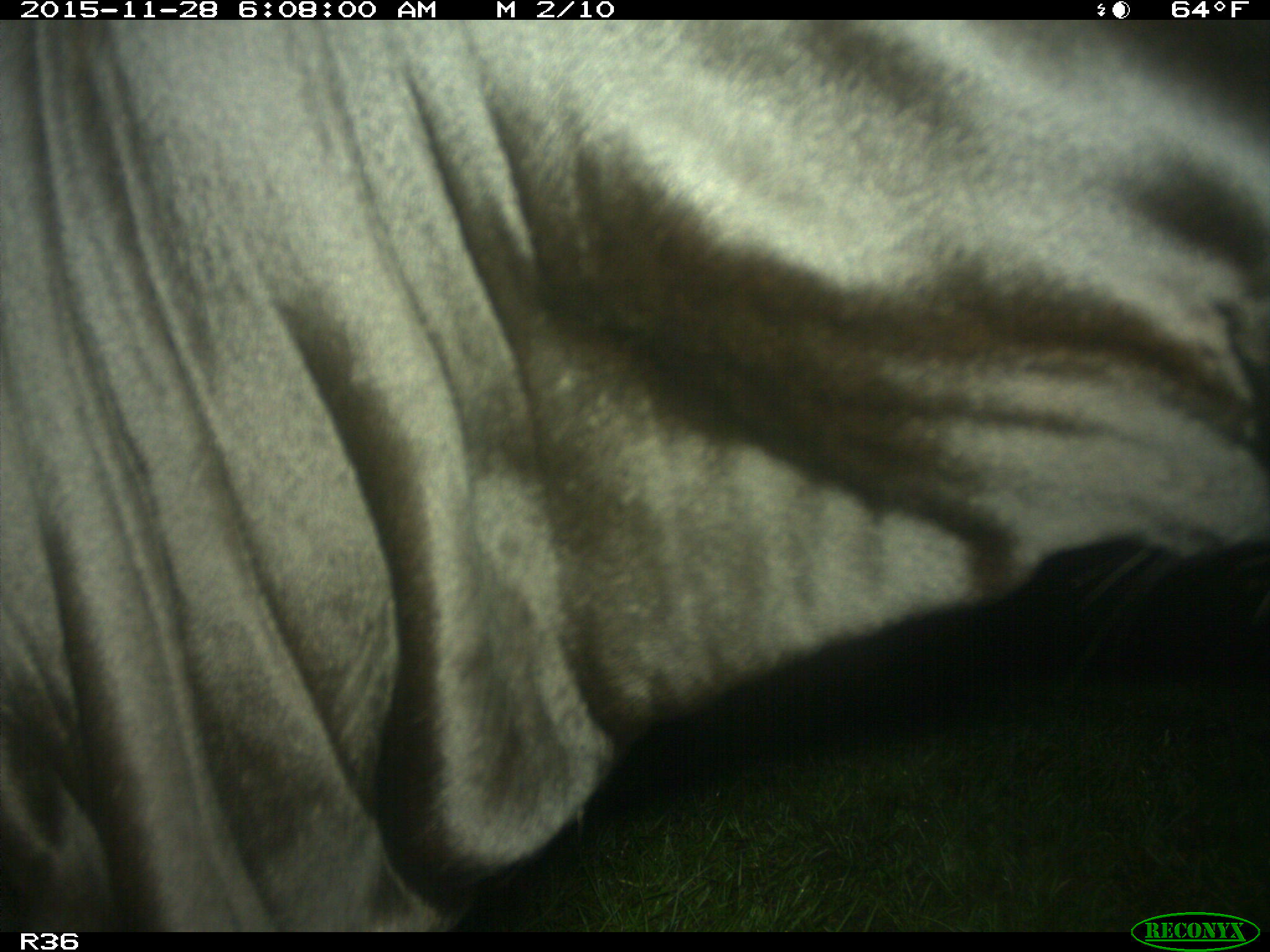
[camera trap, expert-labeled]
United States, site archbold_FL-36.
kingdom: Animalia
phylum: Chordata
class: Mammalia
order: Artiodactyla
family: Bovidae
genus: Bos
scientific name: Bos taurus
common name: domestic cow